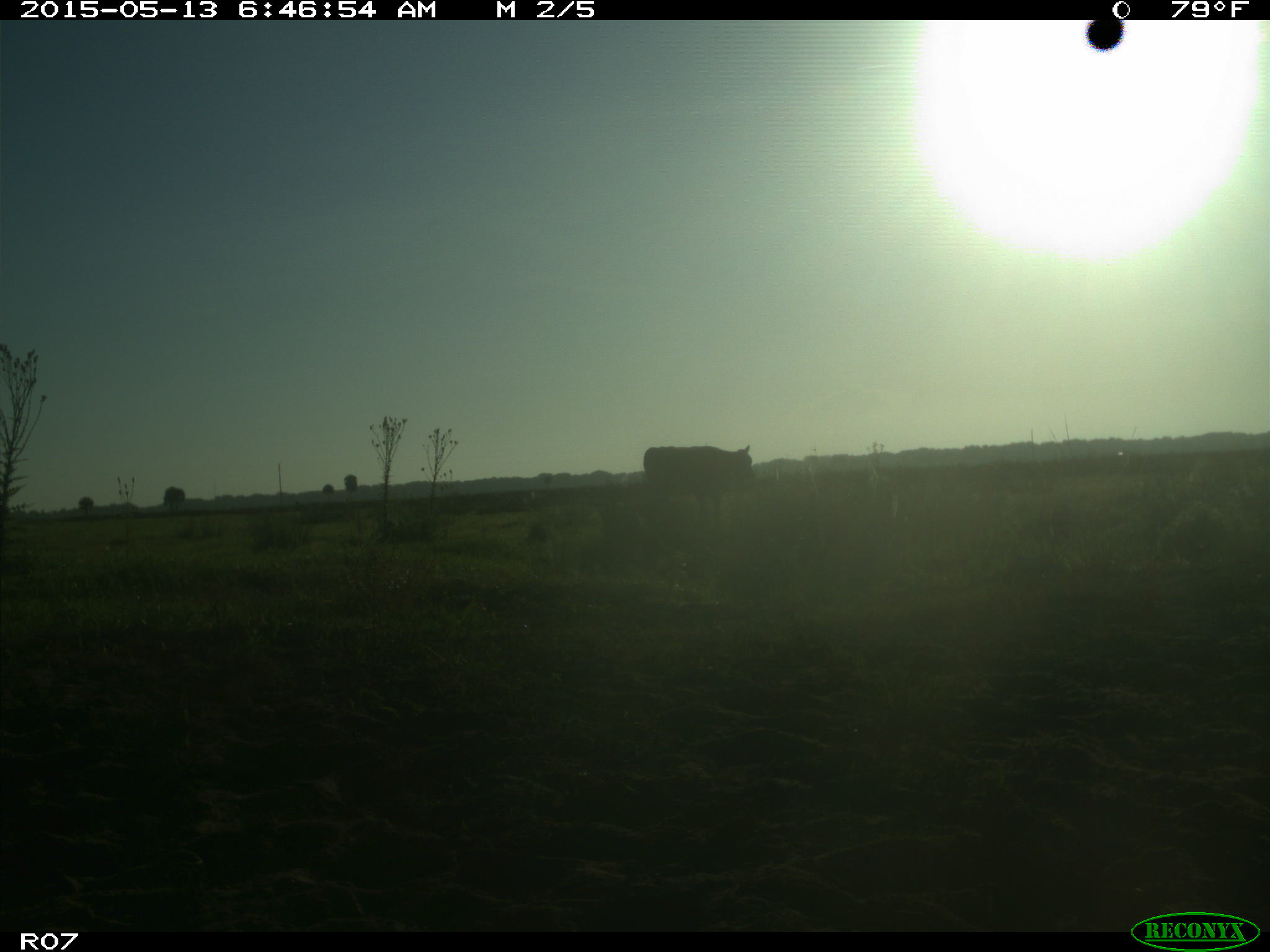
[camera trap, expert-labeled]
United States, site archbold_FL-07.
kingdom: Animalia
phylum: Chordata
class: Mammalia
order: Artiodactyla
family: Bovidae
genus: Bos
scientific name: Bos taurus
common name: domestic cow